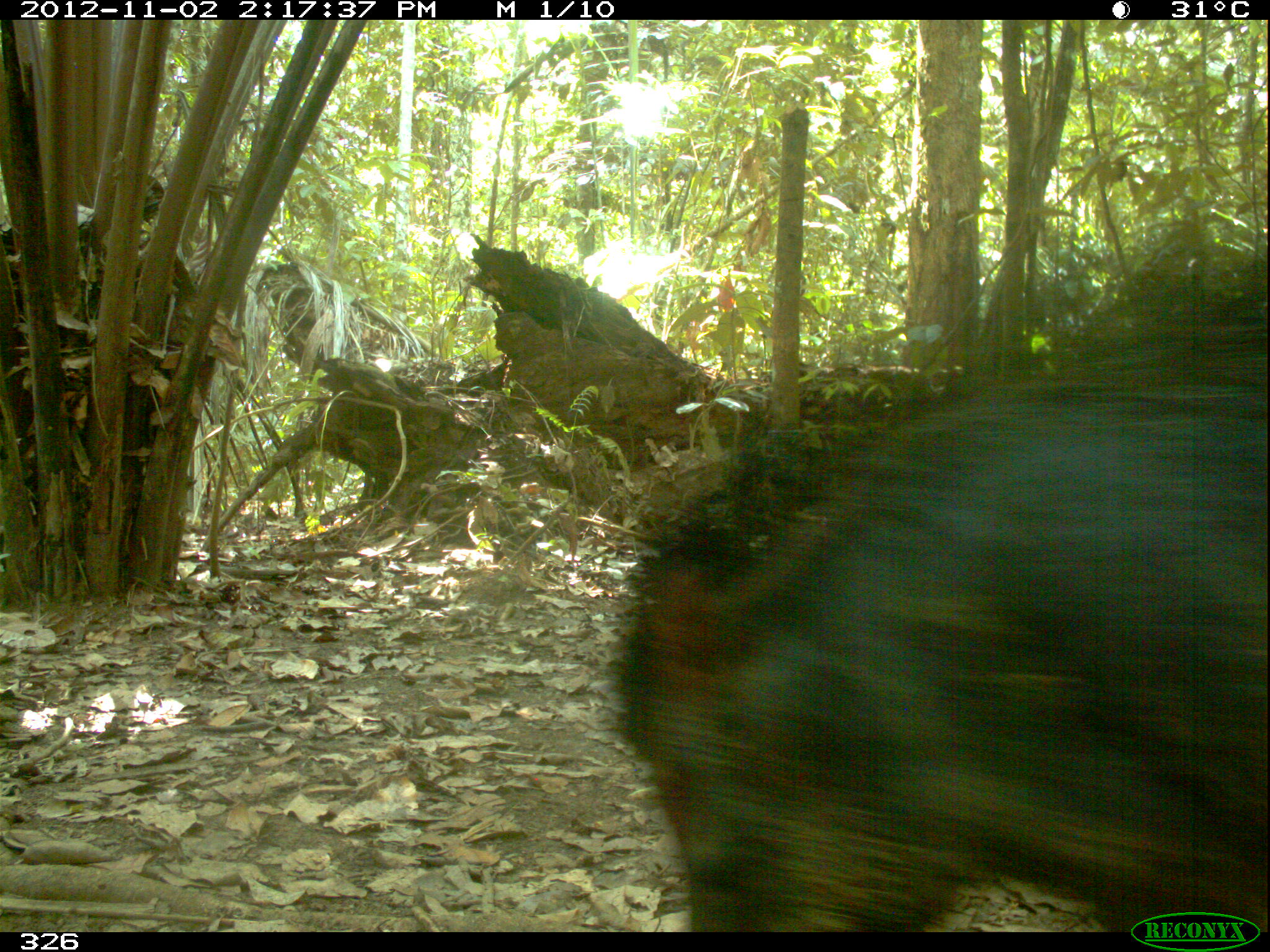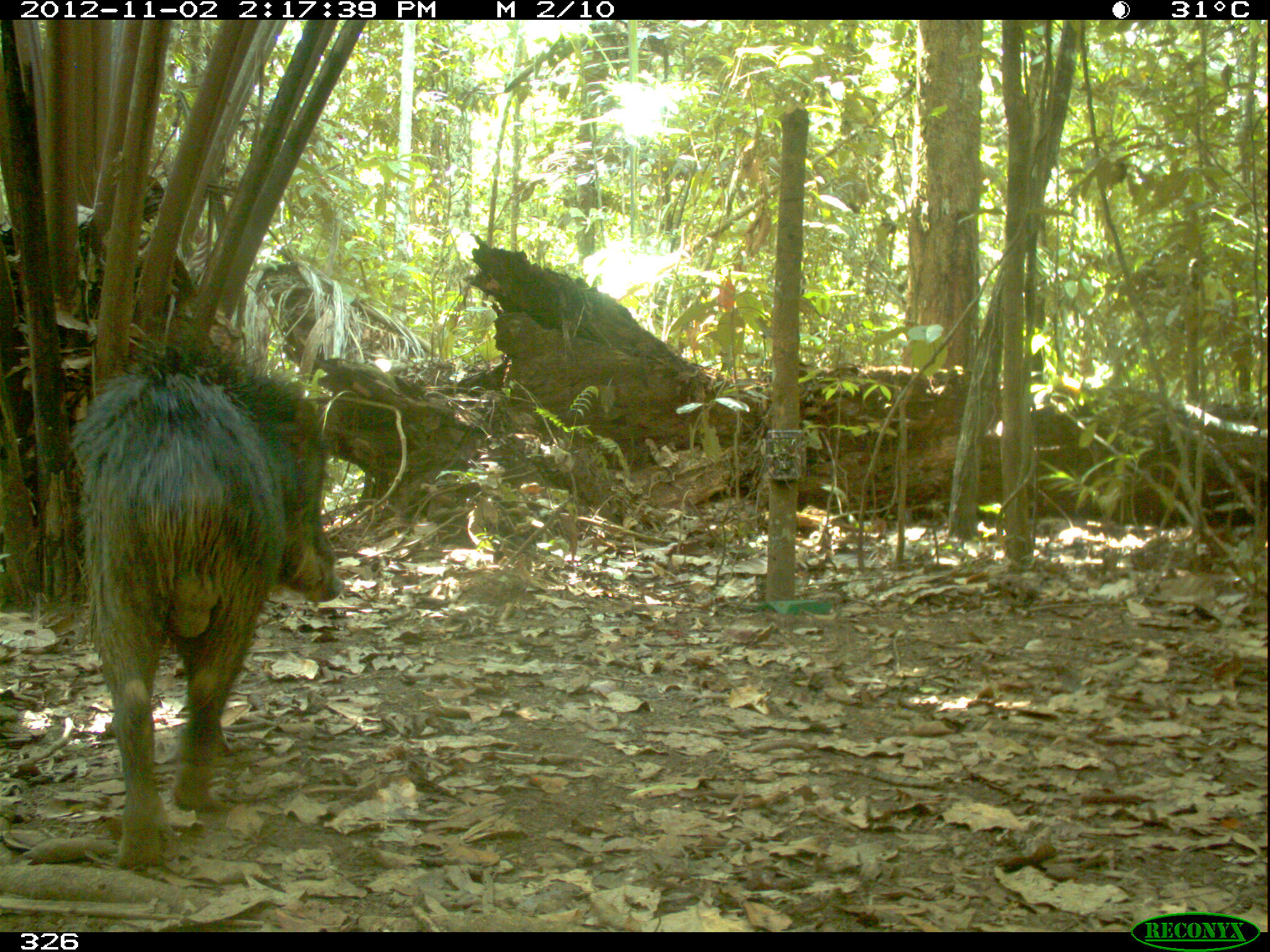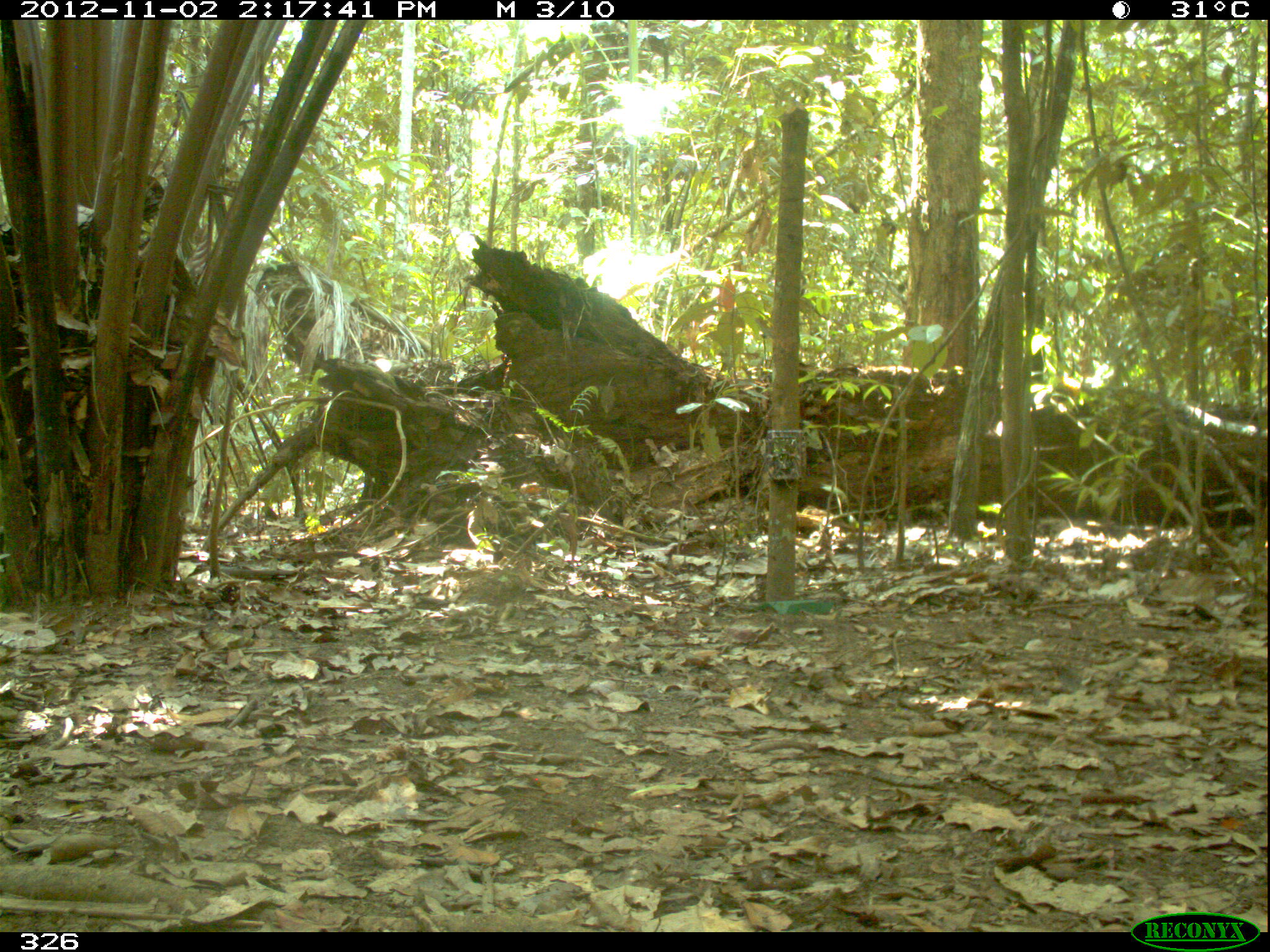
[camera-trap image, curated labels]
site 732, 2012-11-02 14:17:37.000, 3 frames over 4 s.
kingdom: Animalia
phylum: Chordata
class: Mammalia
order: Artiodactyla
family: Tayassuidae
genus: Tayassu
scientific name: Tayassu pecari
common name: white-lipped peccary